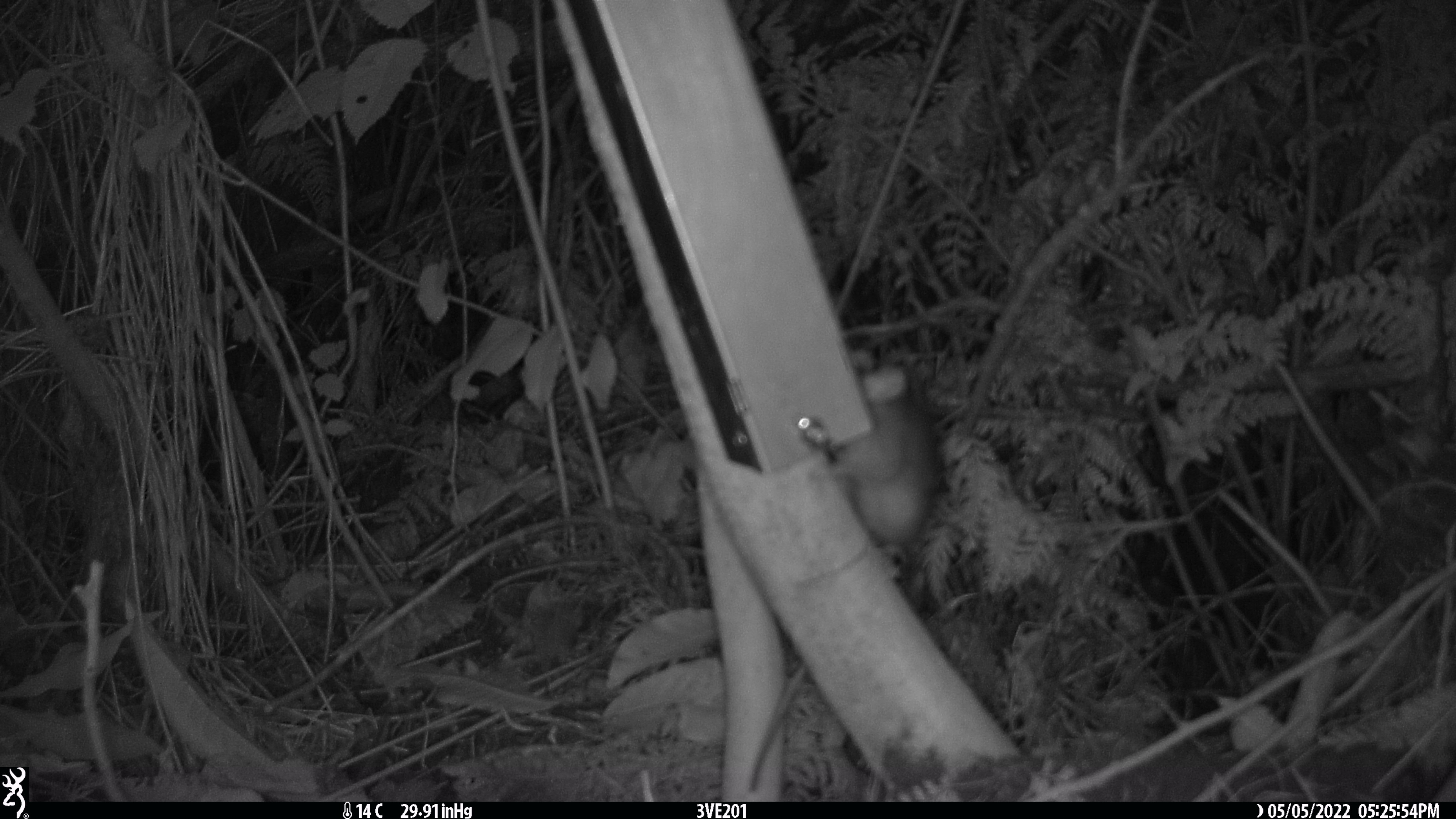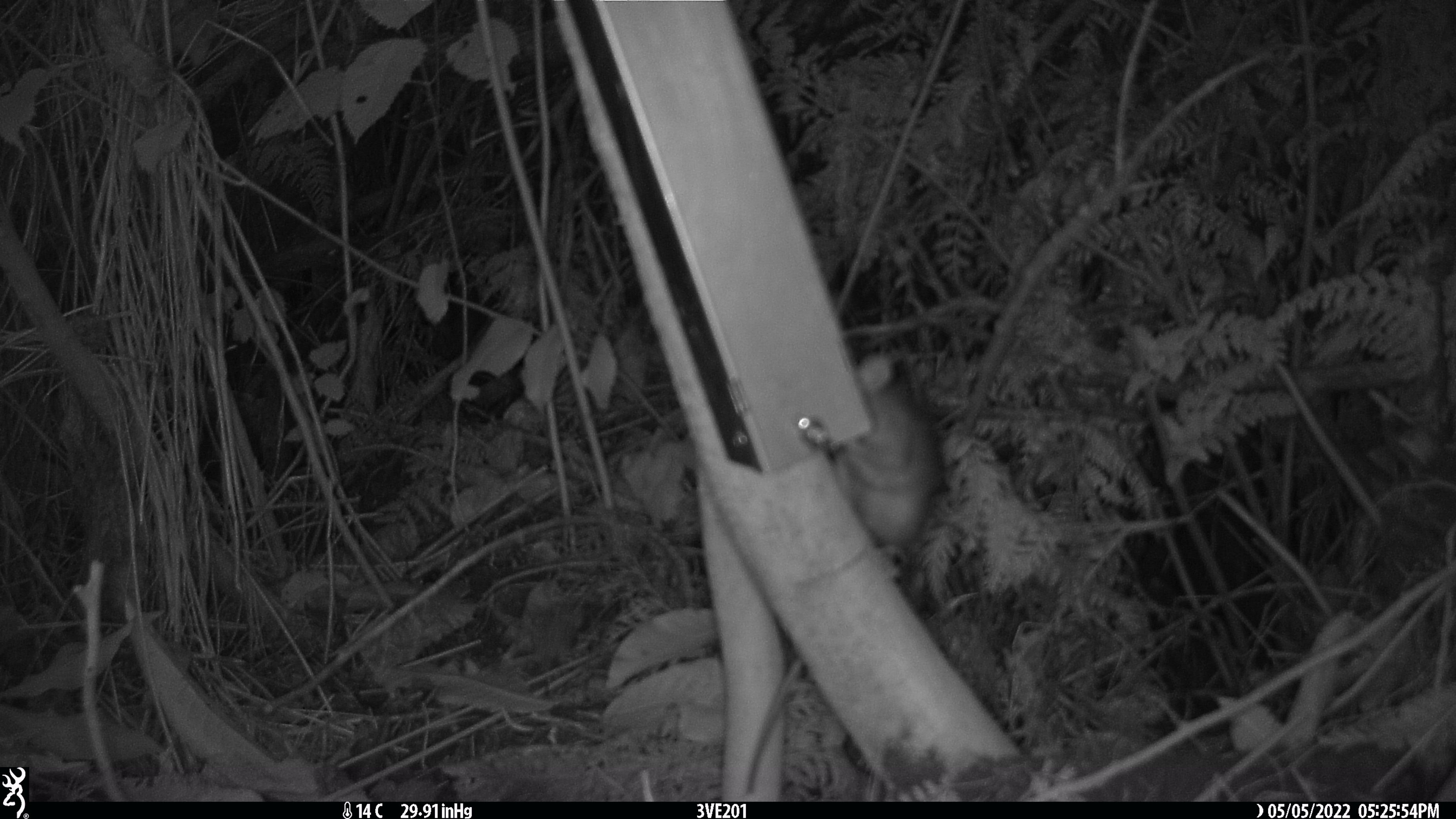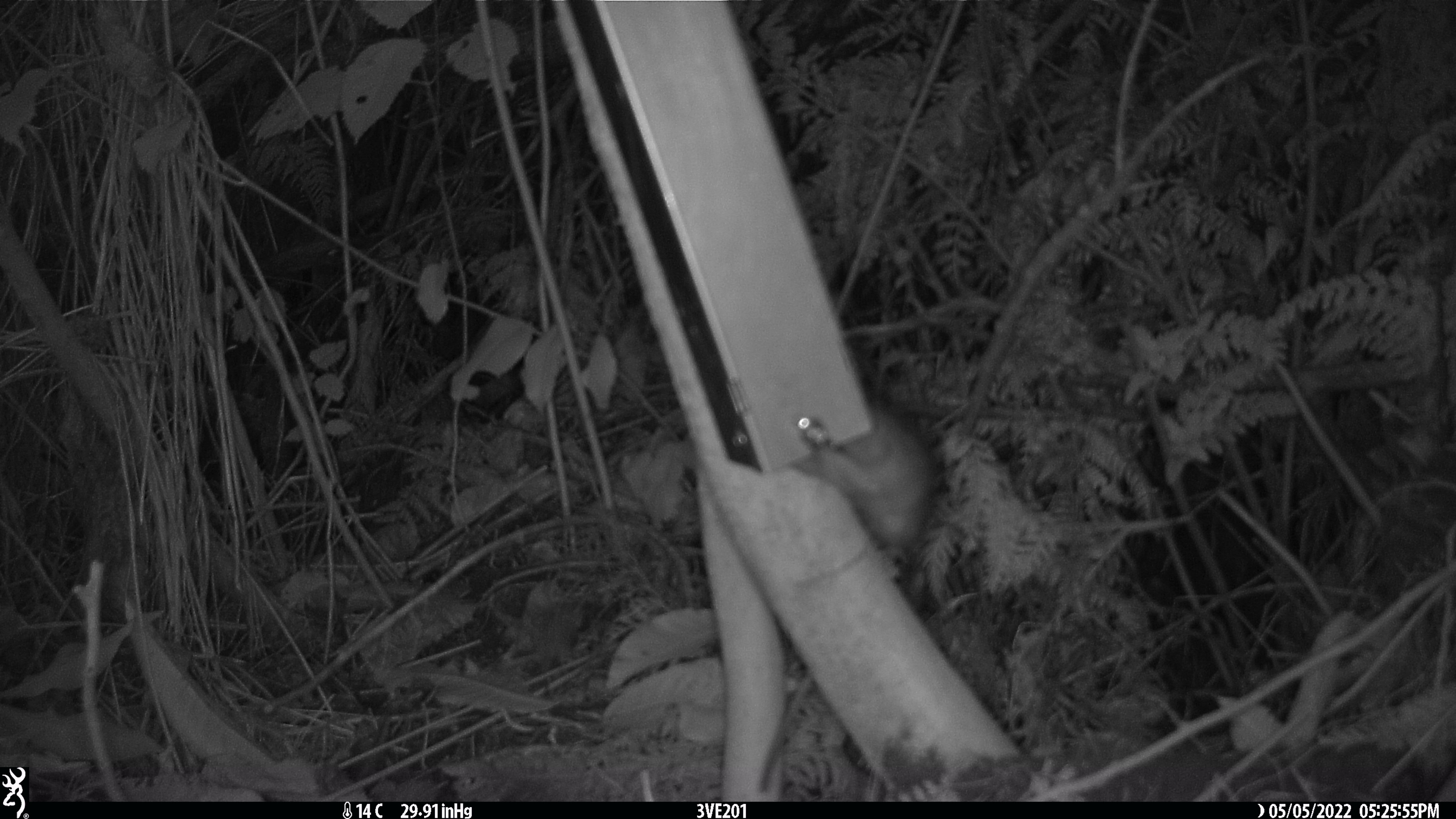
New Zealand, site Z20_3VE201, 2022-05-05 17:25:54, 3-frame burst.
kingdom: Animalia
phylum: Chordata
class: Mammalia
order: Rodentia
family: Muridae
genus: Rattus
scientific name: Rattus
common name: rat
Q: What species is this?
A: Rat (Rattus).